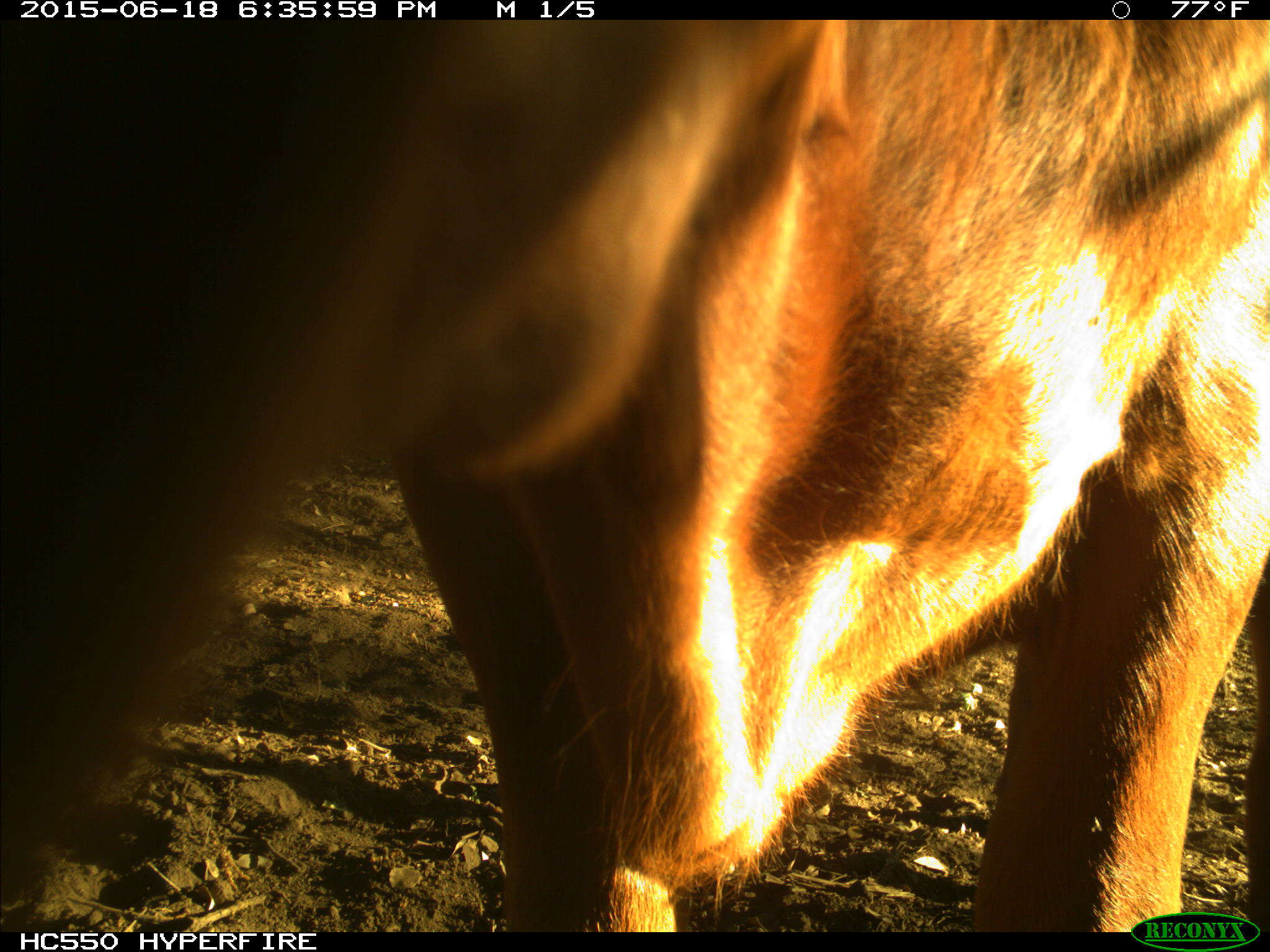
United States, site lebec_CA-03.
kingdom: Animalia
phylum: Chordata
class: Mammalia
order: Artiodactyla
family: Bovidae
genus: Bos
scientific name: Bos taurus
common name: domestic cow